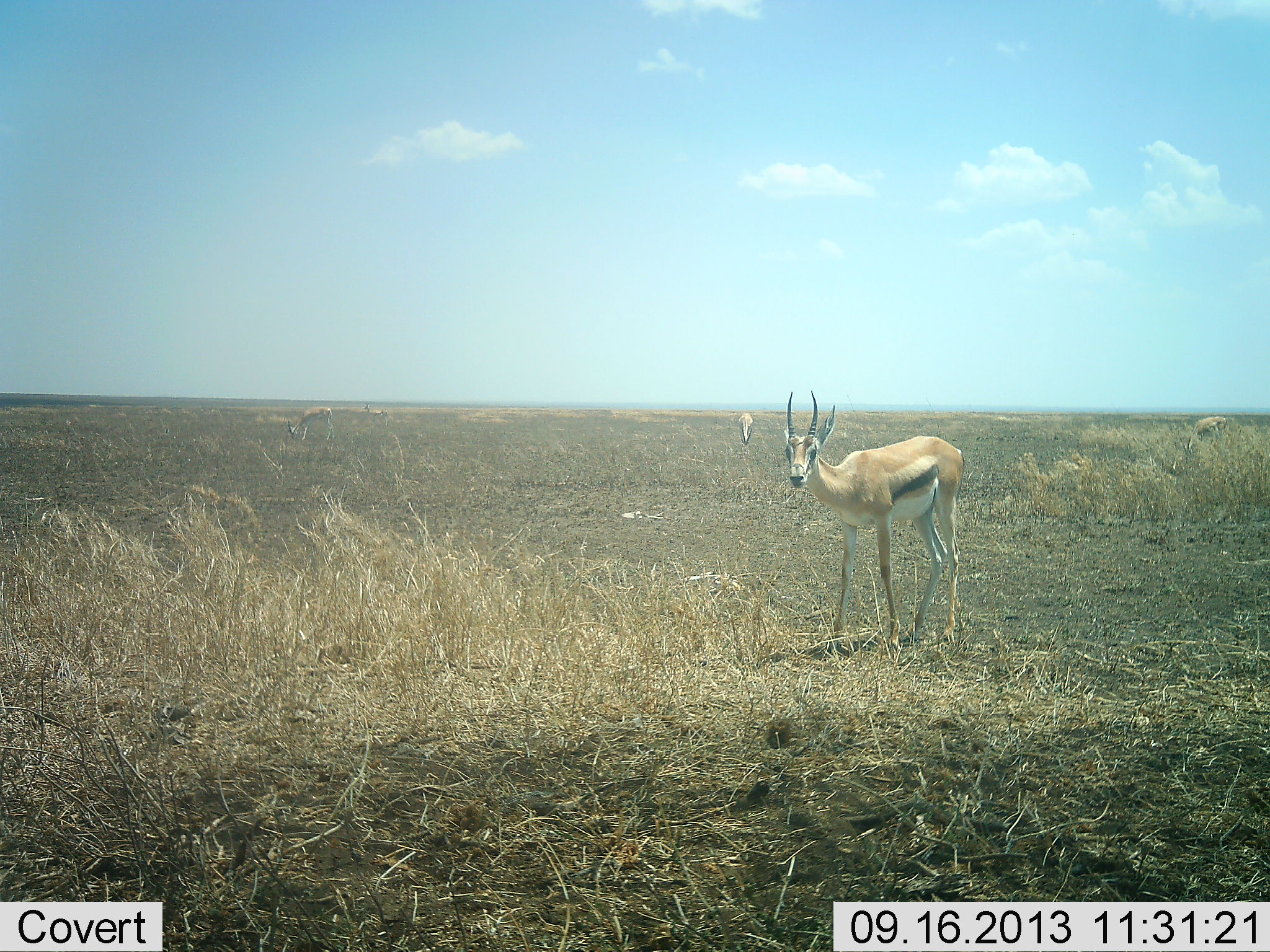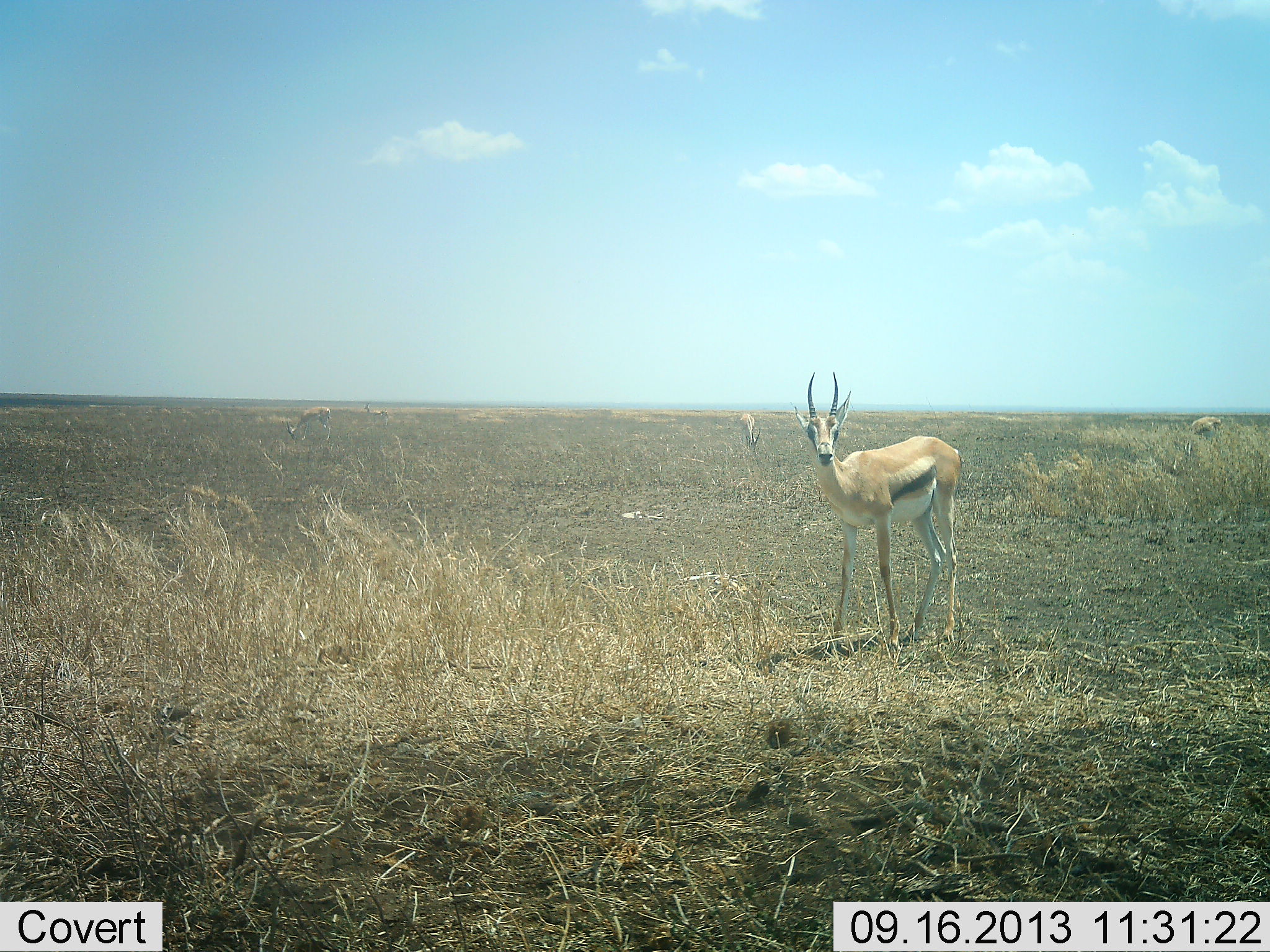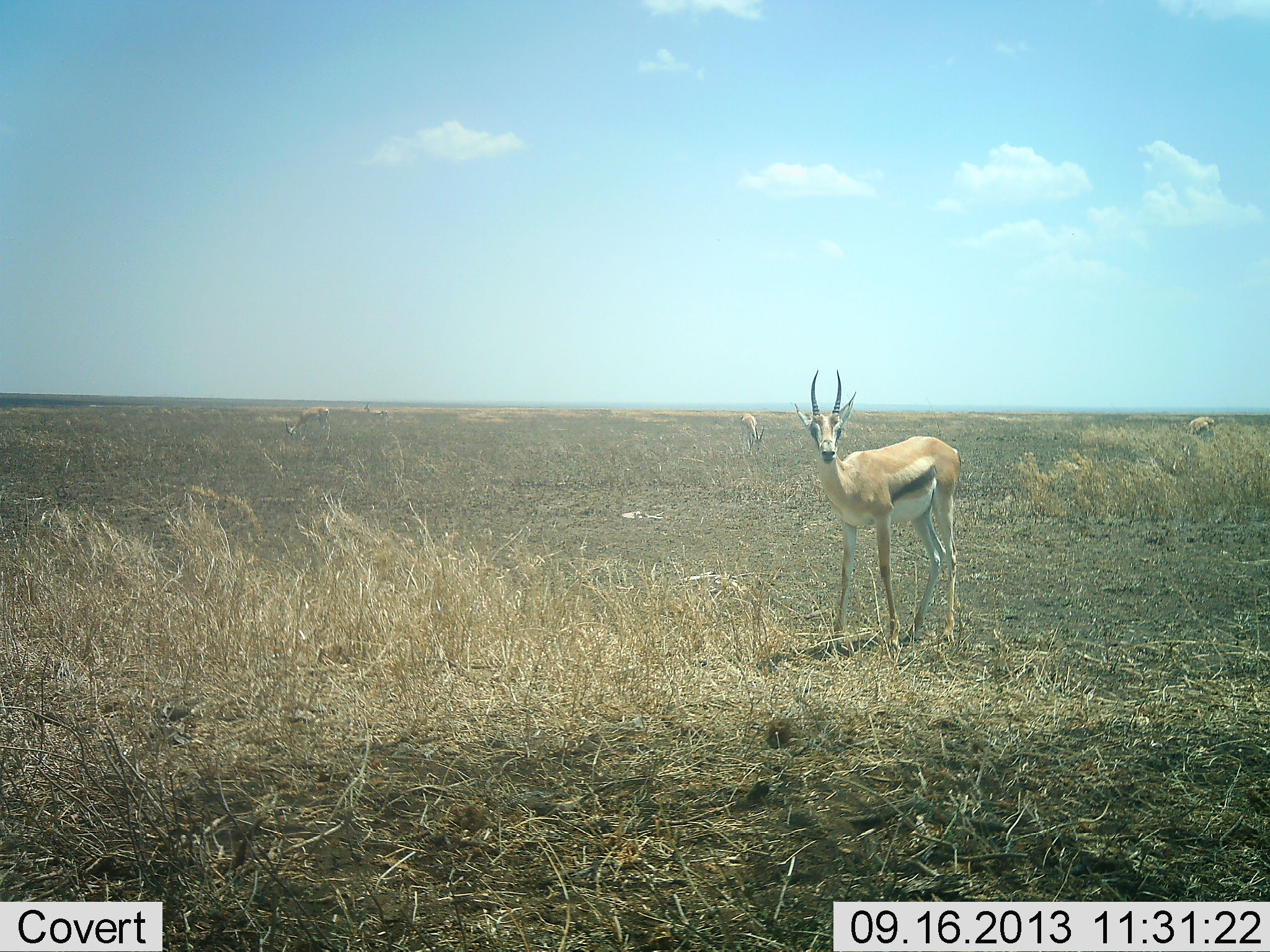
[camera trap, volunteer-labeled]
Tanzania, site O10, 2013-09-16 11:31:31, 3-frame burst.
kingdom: Animalia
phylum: Chordata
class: Mammalia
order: Artiodactyla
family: Bovidae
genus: Eudorcas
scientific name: Eudorcas thomsonii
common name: thomson's gazelle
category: gazellethomsons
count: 4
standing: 90%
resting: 0%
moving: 0%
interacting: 0%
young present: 0%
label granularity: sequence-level